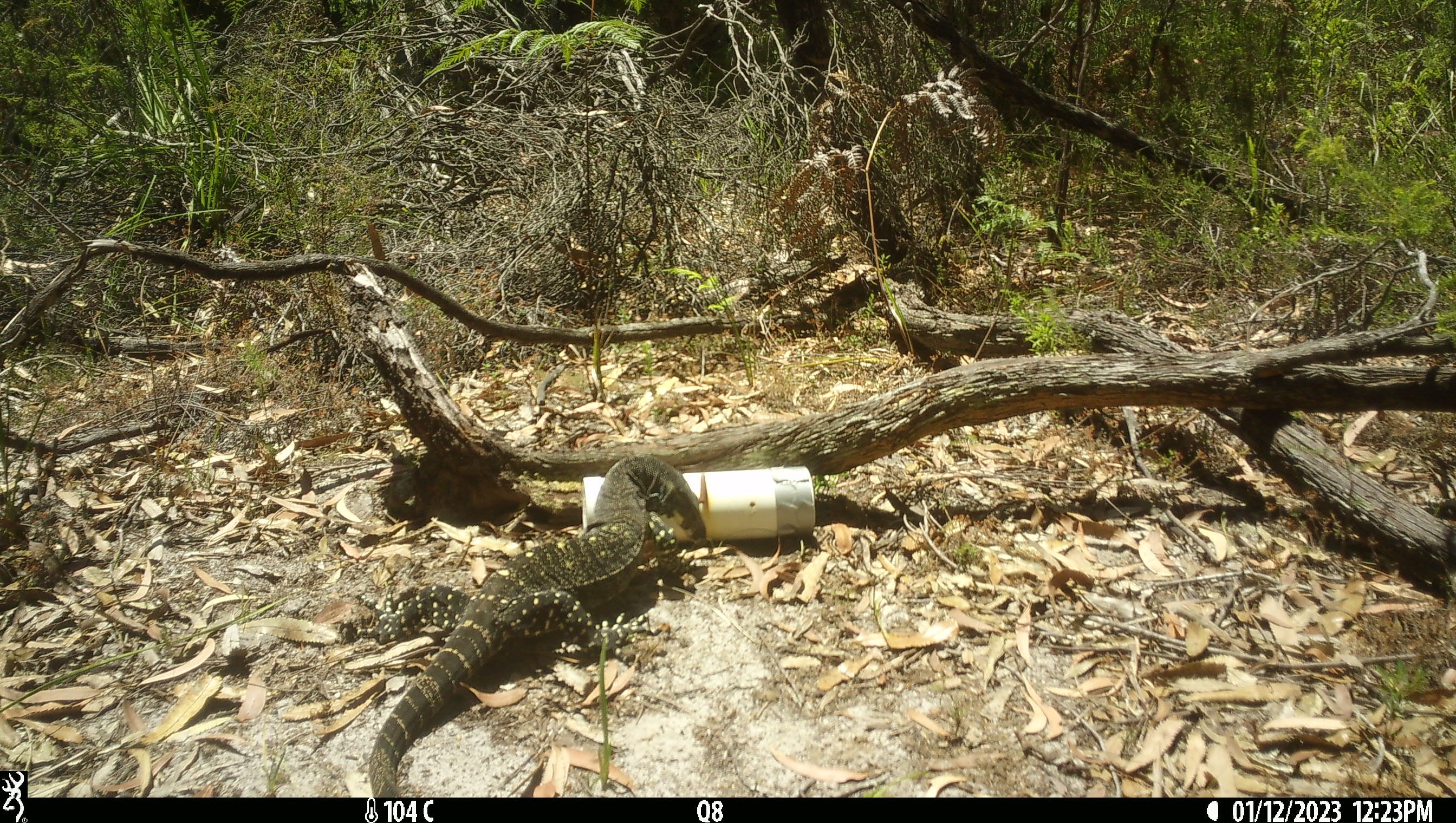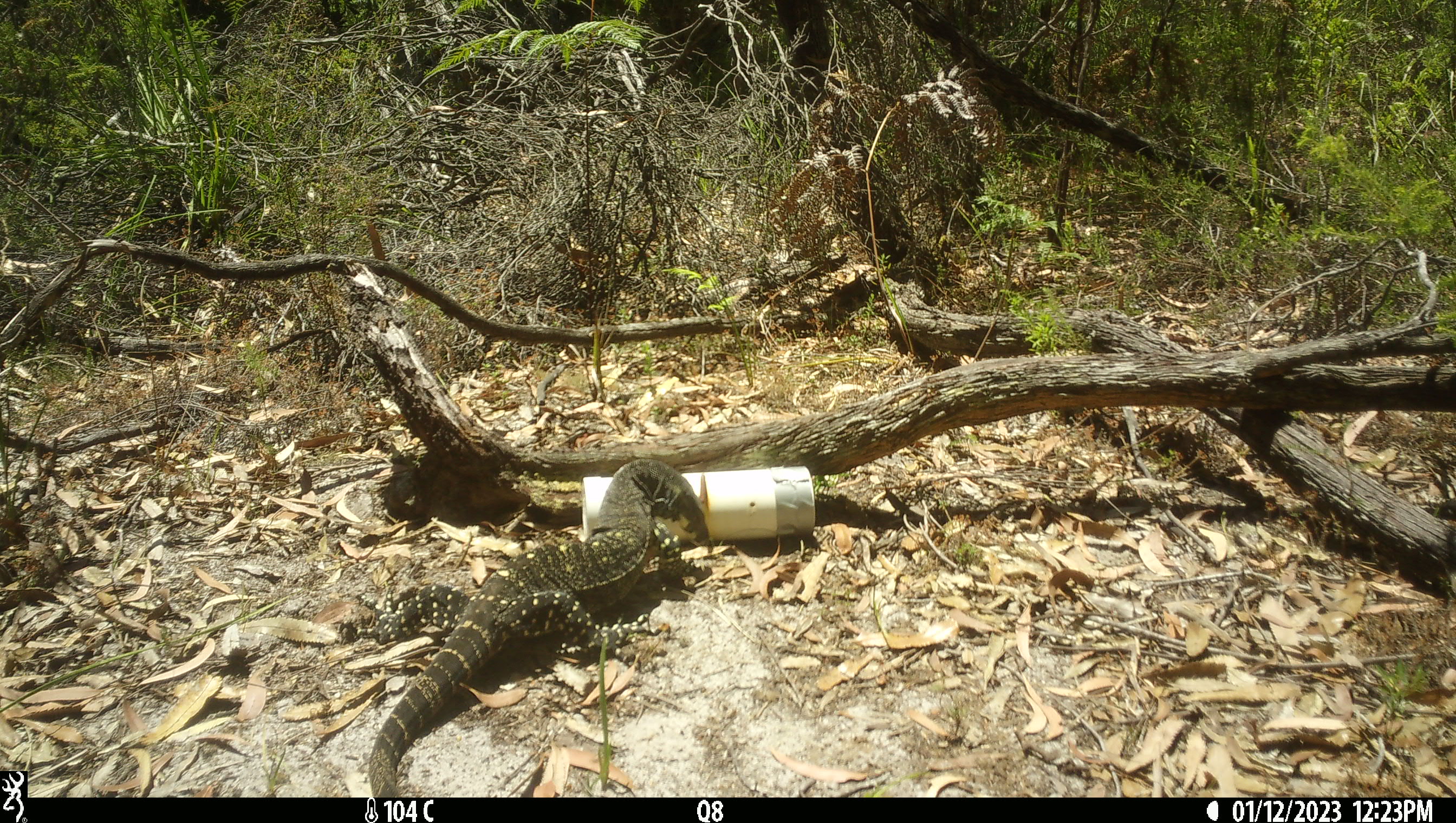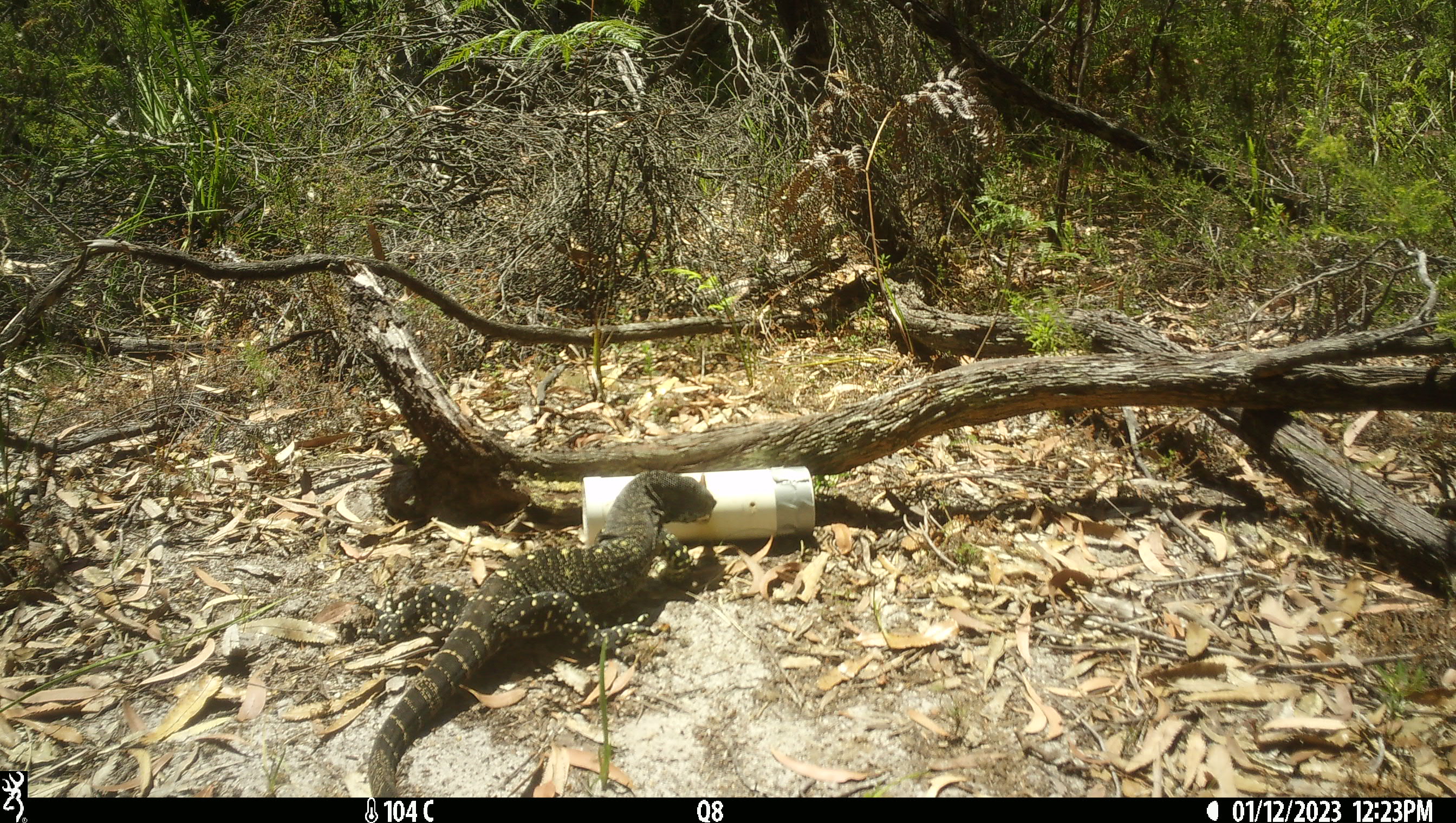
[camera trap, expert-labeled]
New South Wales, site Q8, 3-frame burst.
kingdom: Animalia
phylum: Chordata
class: Reptilia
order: Squamata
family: Varanidae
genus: Varanus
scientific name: Varanus varius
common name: lace monitor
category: goanna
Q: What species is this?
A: Goanna (lace monitor) (Varanus varius).